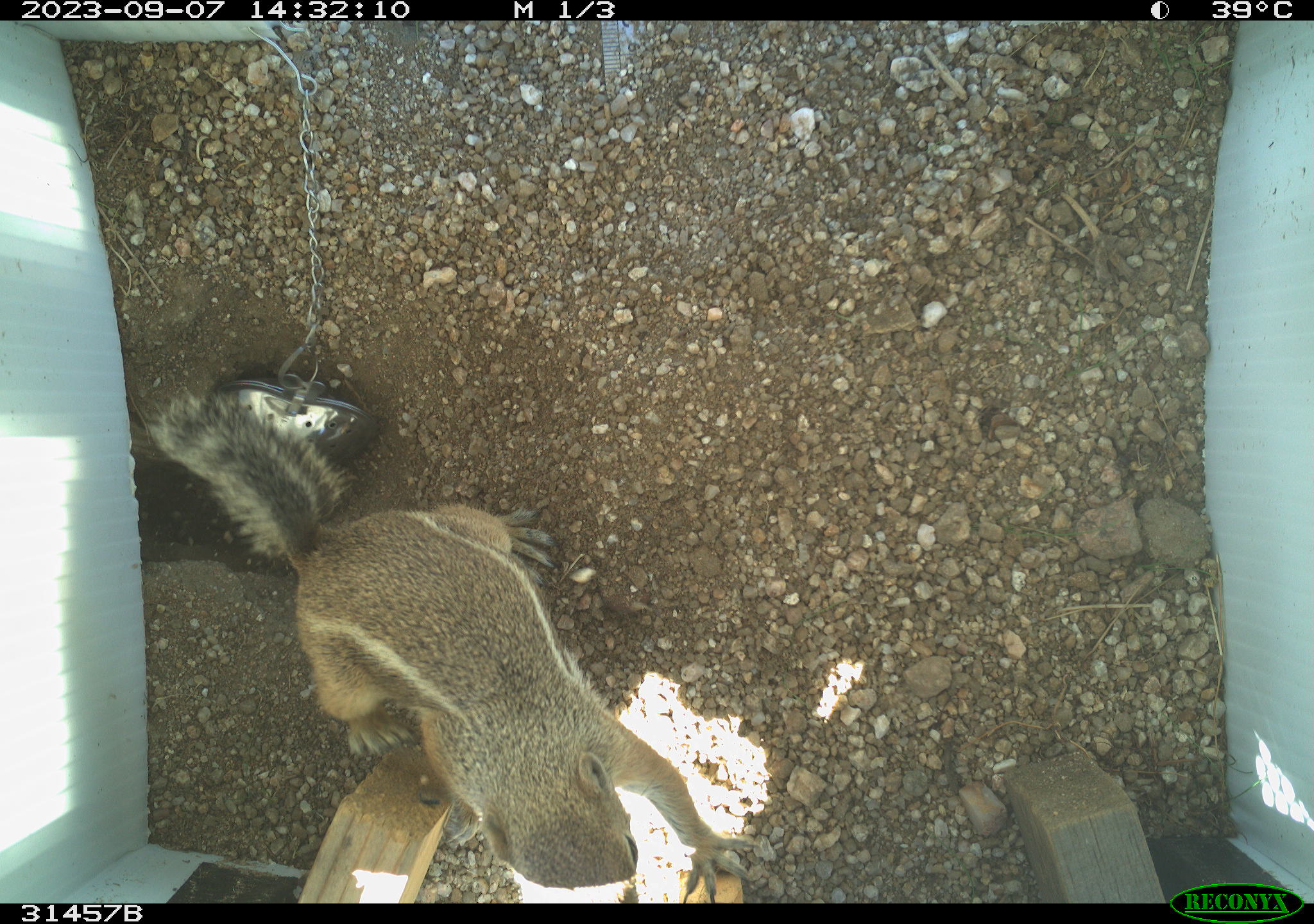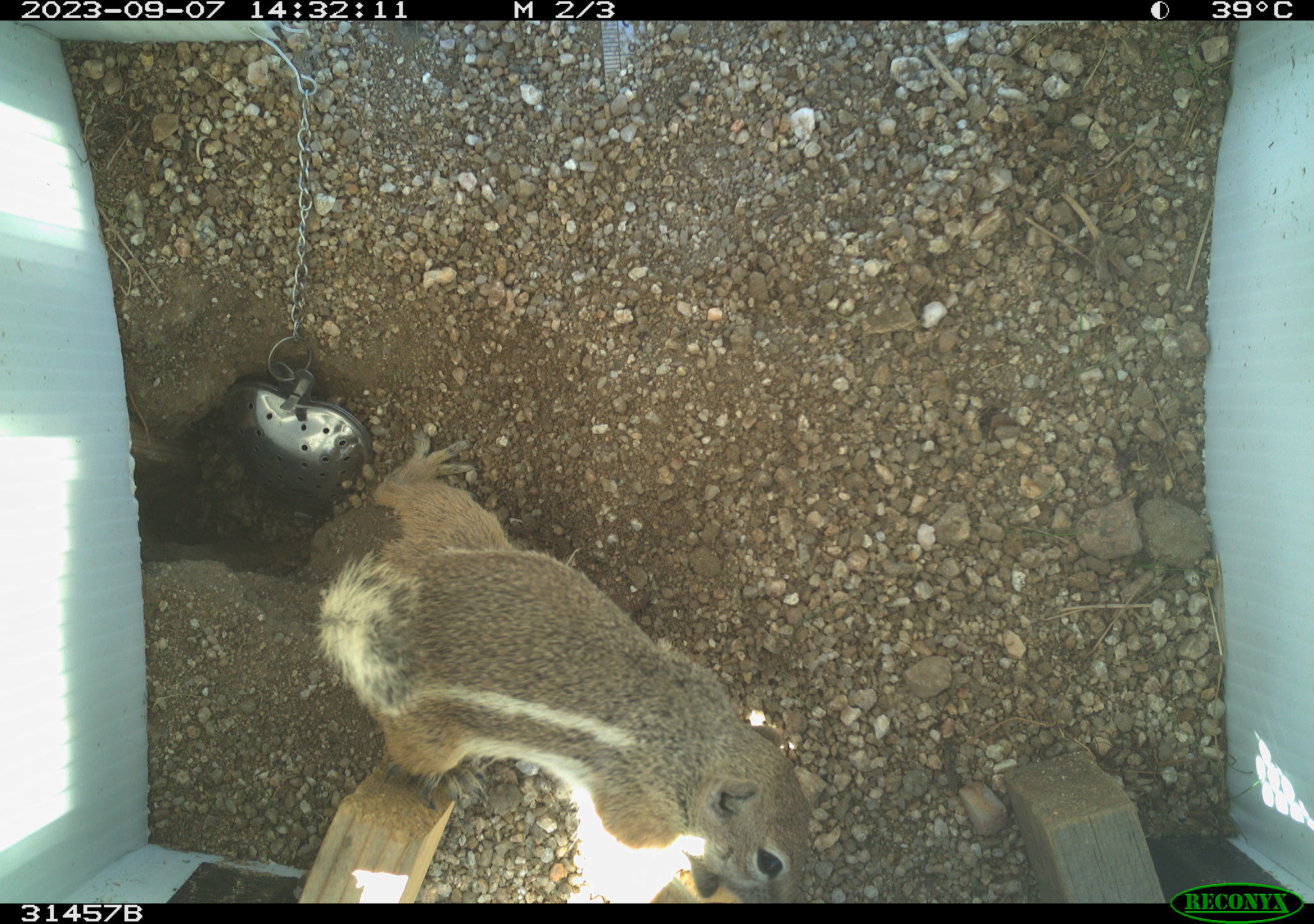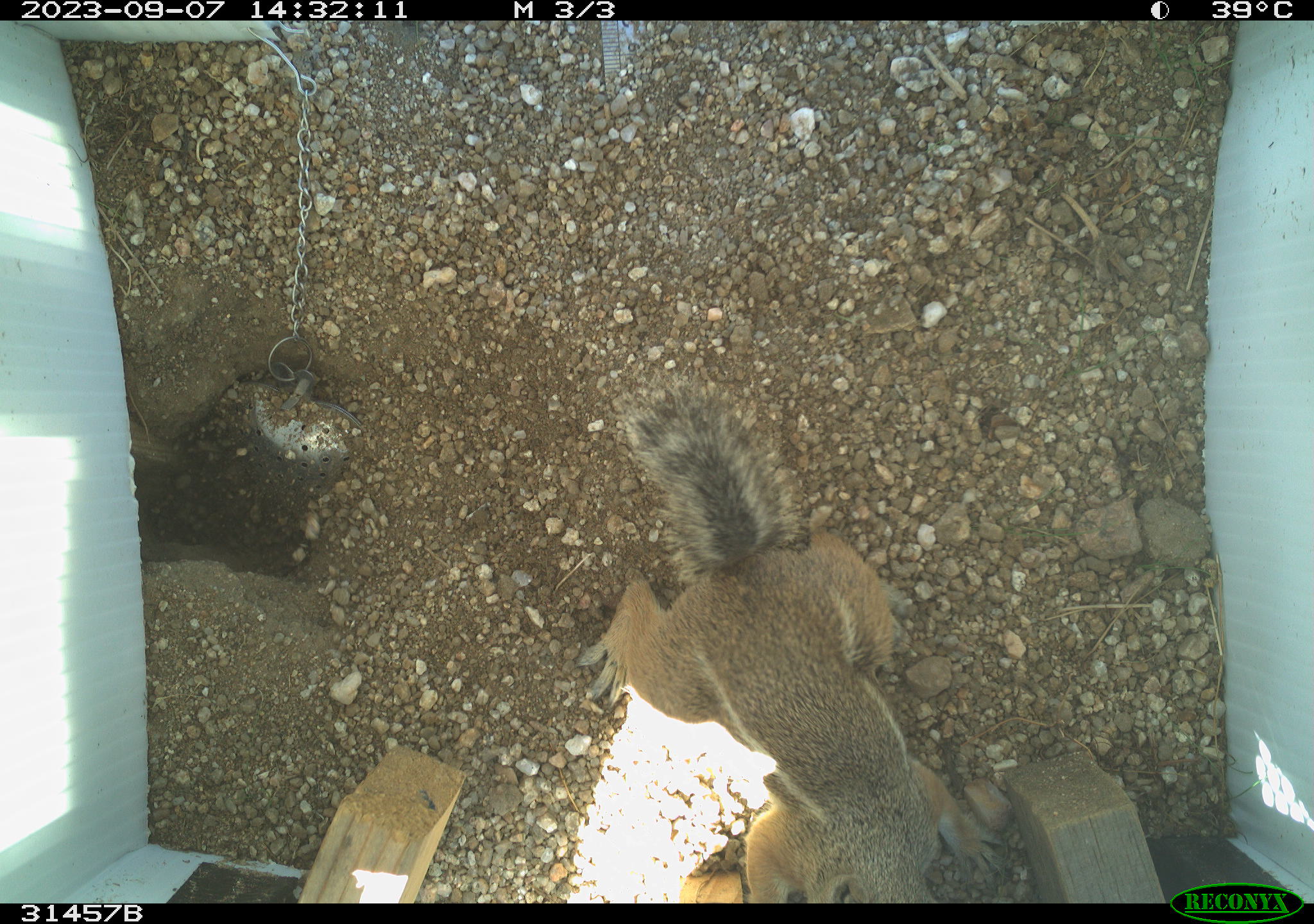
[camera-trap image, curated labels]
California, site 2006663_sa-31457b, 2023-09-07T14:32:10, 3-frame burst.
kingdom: Animalia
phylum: Chordata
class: Mammalia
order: Rodentia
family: Sciuridae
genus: Ammospermophilus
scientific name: Ammospermophilus leucurus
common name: white-tailed antelope squirrel